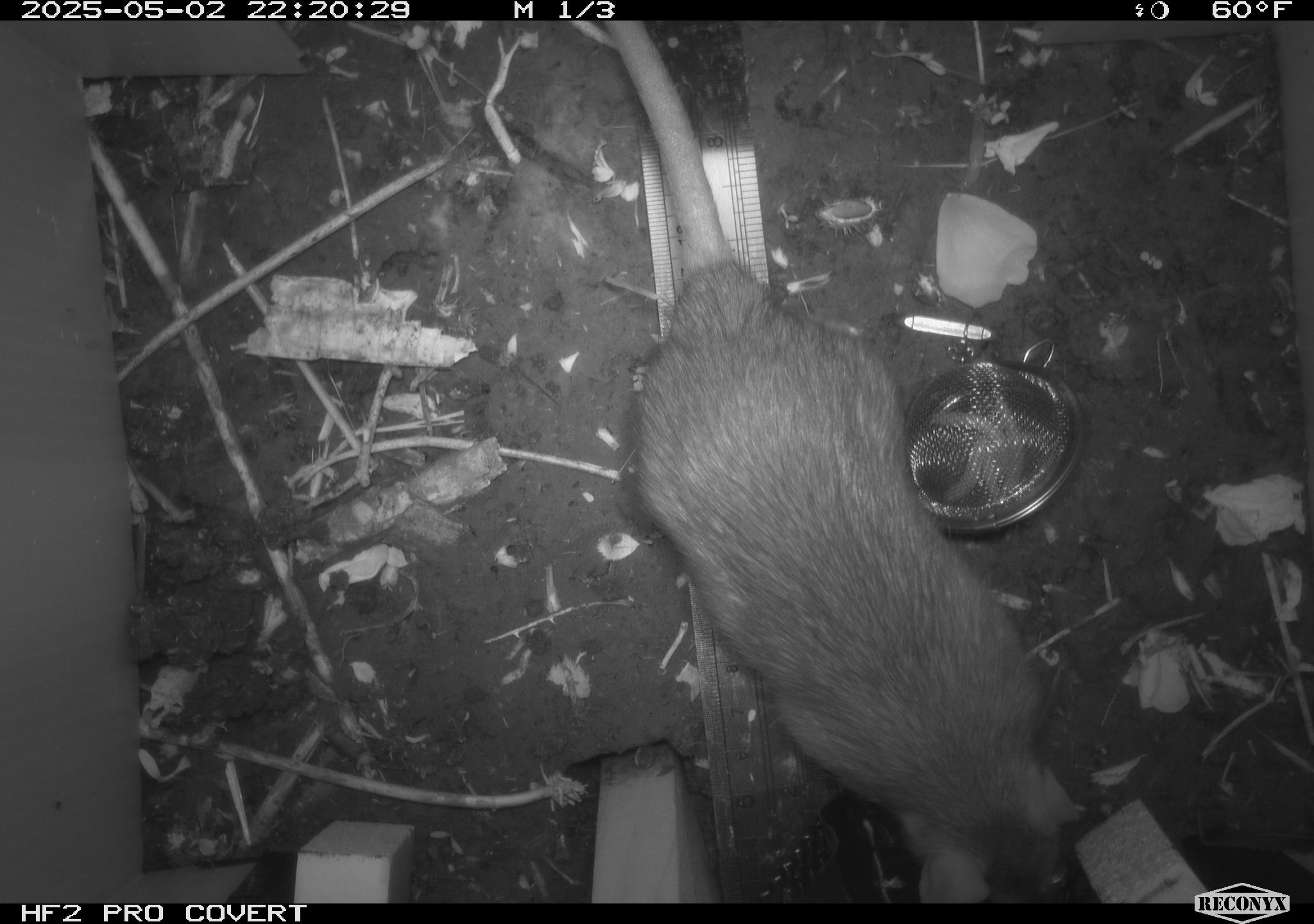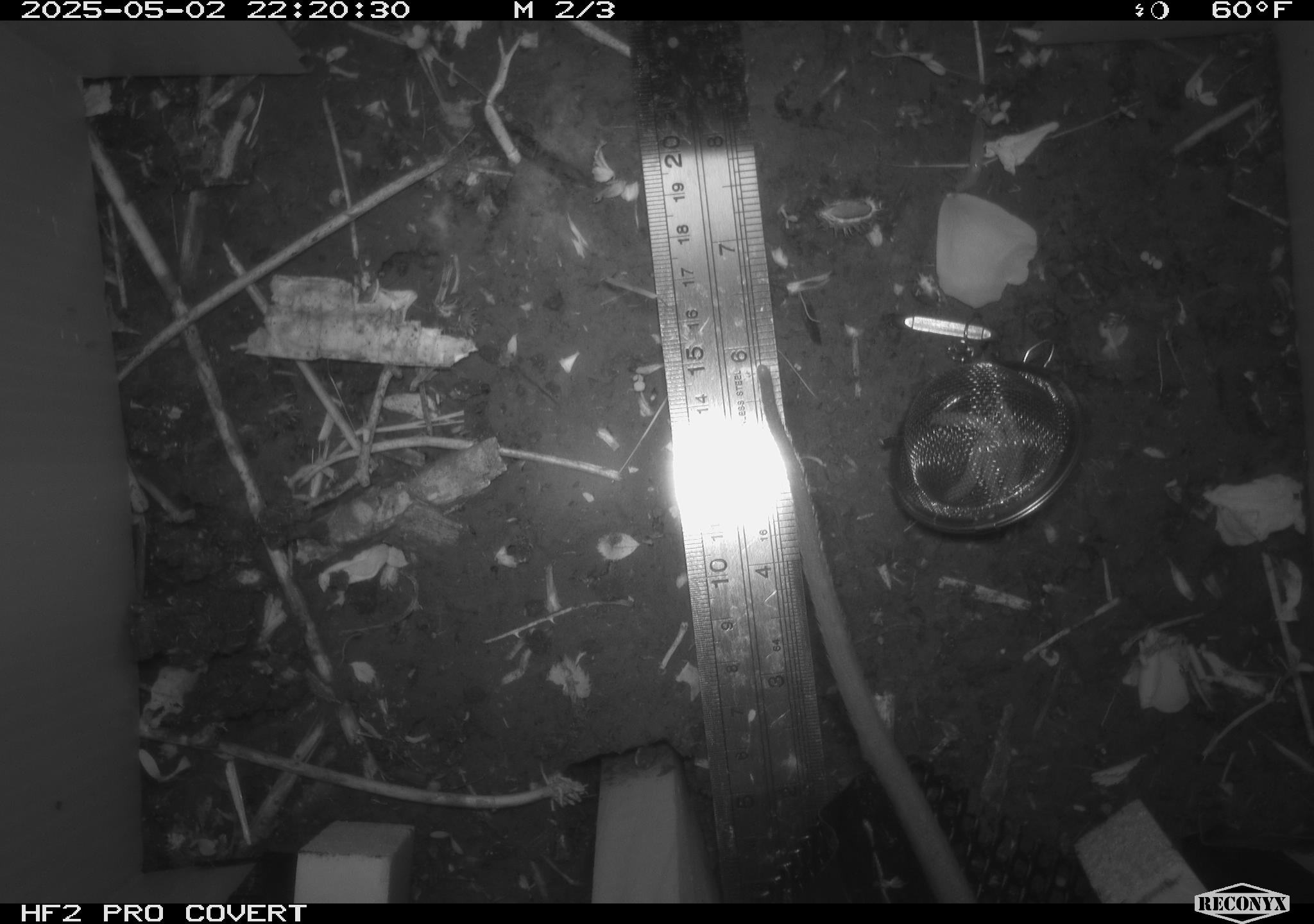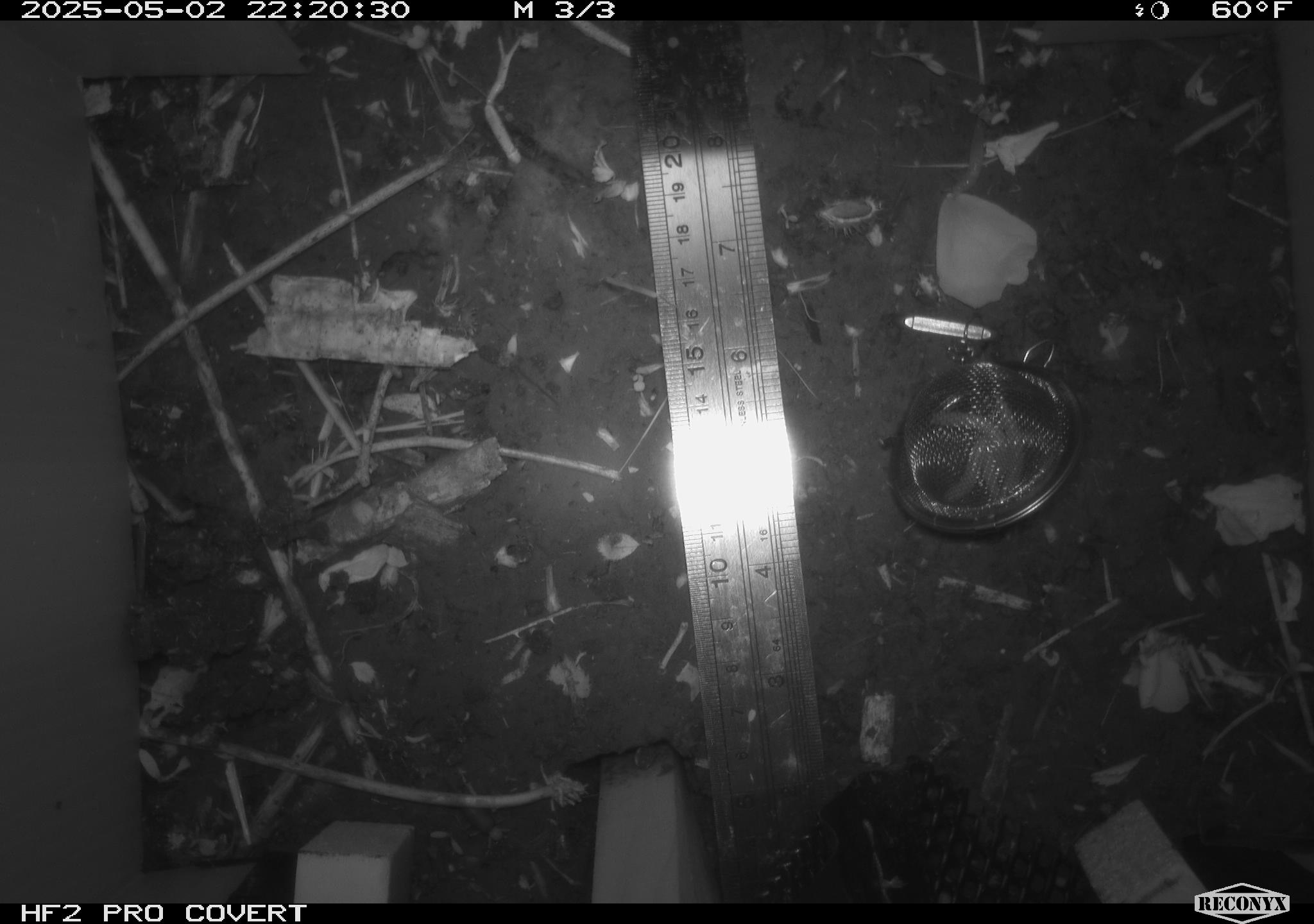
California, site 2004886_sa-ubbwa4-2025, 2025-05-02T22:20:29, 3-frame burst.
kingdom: Animalia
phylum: Chordata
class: Mammalia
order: Rodentia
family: Muridae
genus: Rattus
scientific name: Rattus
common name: rat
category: rattus species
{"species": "rattus species (rat) (Rattus)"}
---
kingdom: Animalia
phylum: Chordata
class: Mammalia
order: Rodentia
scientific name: Rodentia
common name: rodent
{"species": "rodent (Rodentia)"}